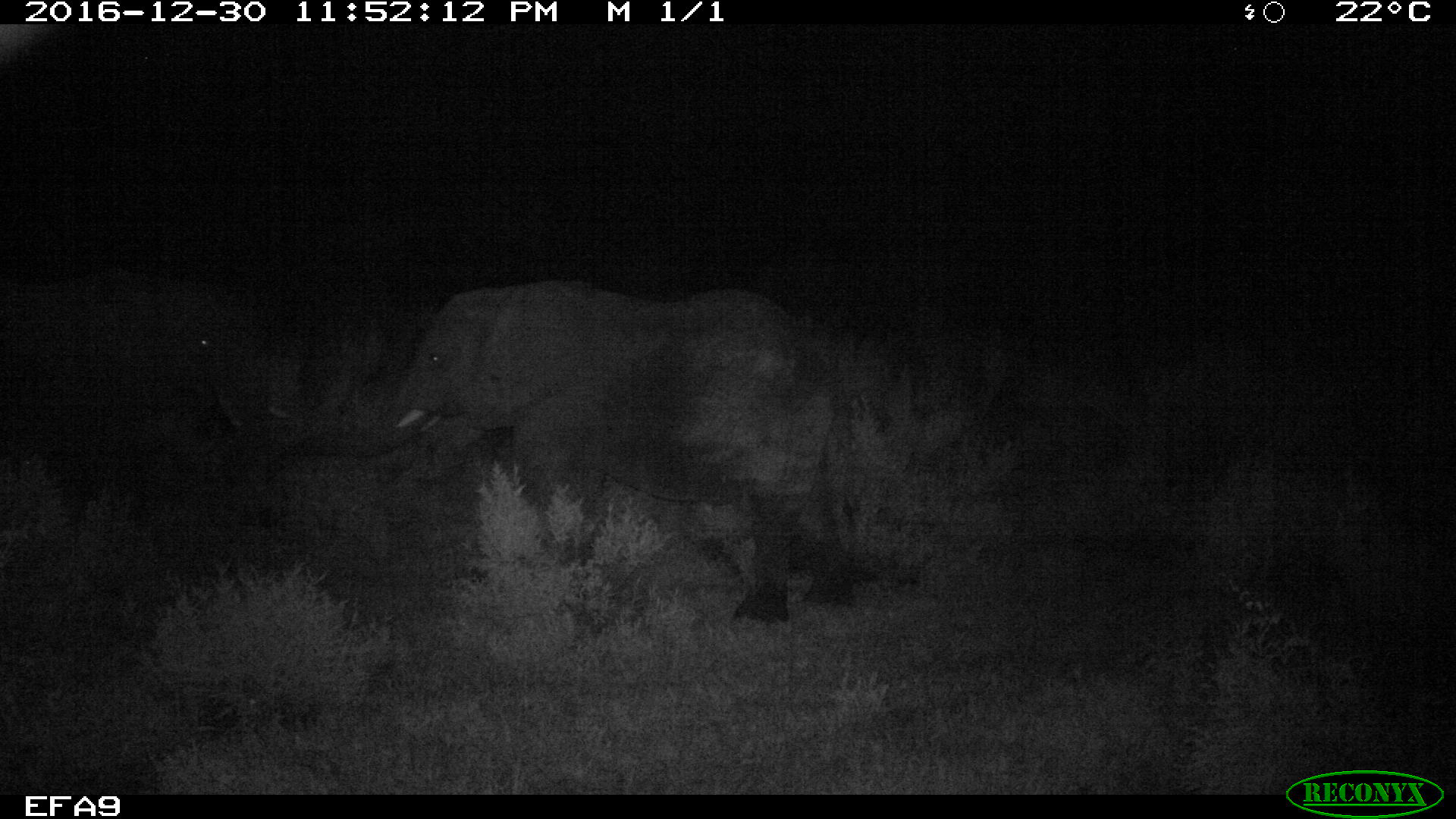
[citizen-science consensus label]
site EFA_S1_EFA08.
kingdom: Animalia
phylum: Chordata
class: Mammalia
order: Proboscidea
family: Elephantidae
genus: Loxodonta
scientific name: Loxodonta africana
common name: african bush elephant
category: elephant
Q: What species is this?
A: Elephant (african bush elephant) (Loxodonta africana).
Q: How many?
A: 1.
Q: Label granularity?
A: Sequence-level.